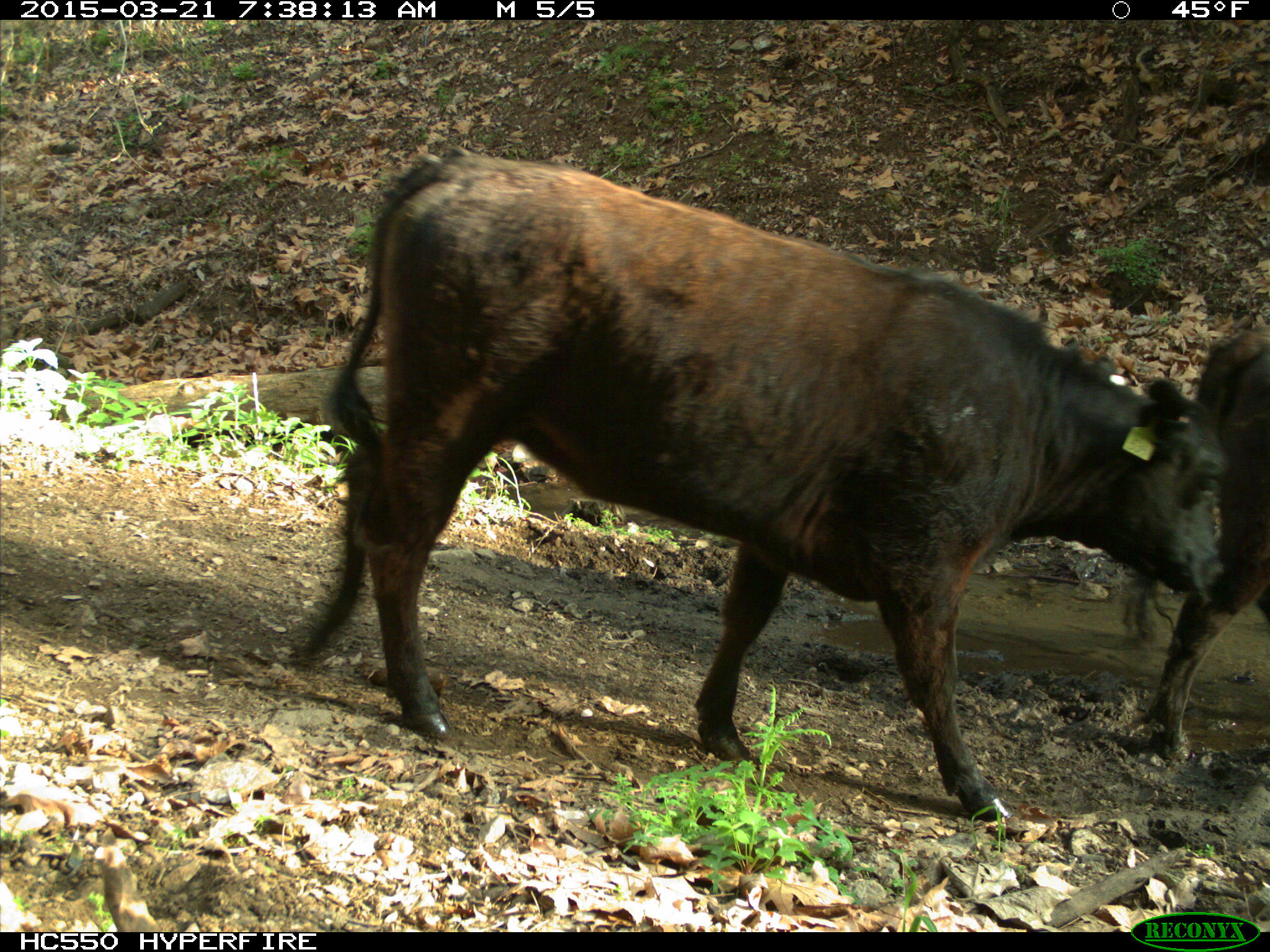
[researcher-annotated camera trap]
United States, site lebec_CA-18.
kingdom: Animalia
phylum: Chordata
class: Mammalia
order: Artiodactyla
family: Bovidae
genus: Bos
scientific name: Bos taurus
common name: domestic cow